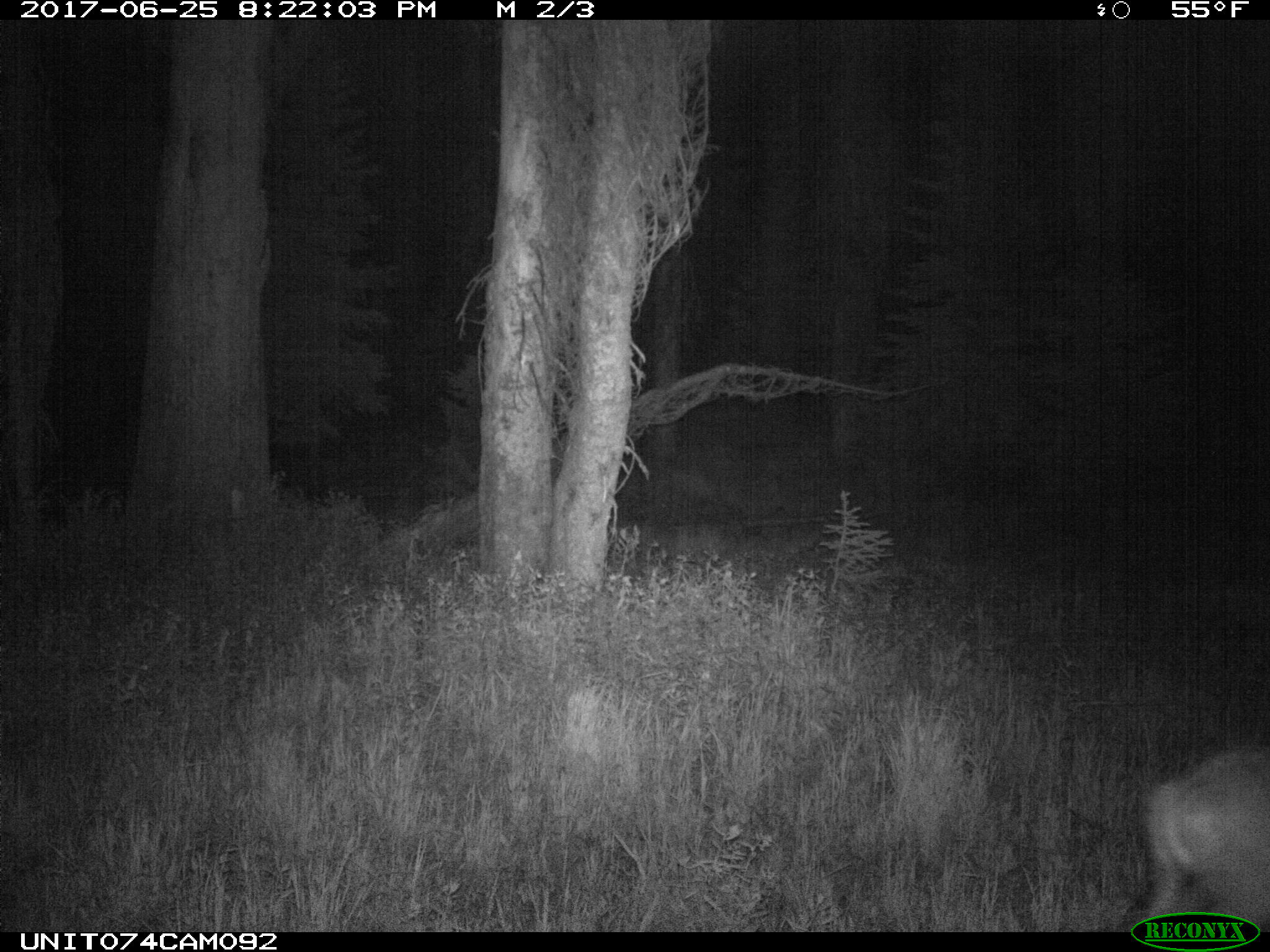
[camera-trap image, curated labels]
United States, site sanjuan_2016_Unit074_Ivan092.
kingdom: Animalia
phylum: Chordata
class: Mammalia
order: Artiodactyla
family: Cervidae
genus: Odocoileus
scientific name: Odocoileus hemionus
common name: mule deer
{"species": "Odocoileus hemionus (mule deer)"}